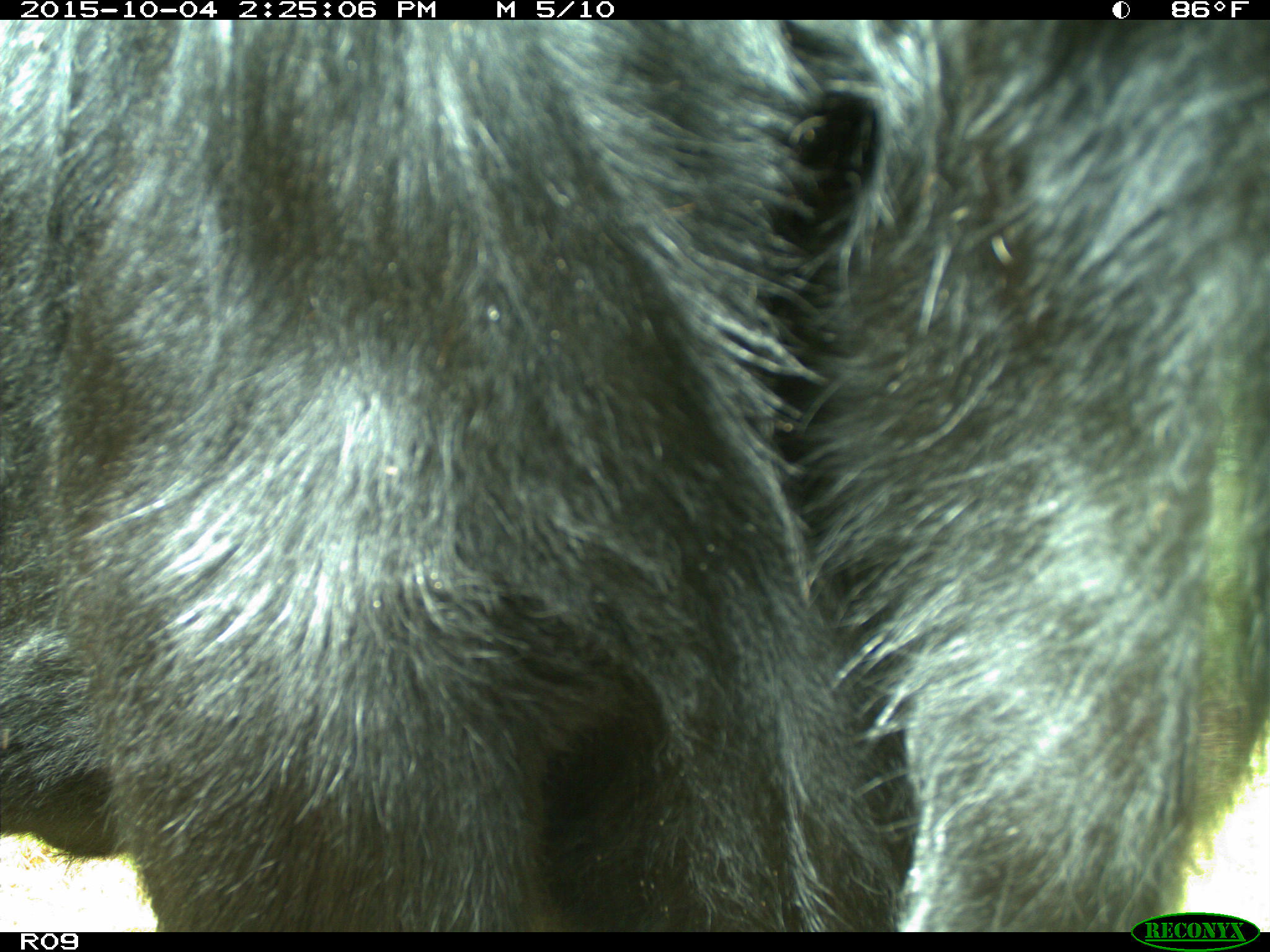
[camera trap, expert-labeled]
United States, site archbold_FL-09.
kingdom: Animalia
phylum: Chordata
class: Mammalia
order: Artiodactyla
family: Bovidae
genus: Bos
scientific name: Bos taurus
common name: domestic cow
Bos taurus (domestic cow).